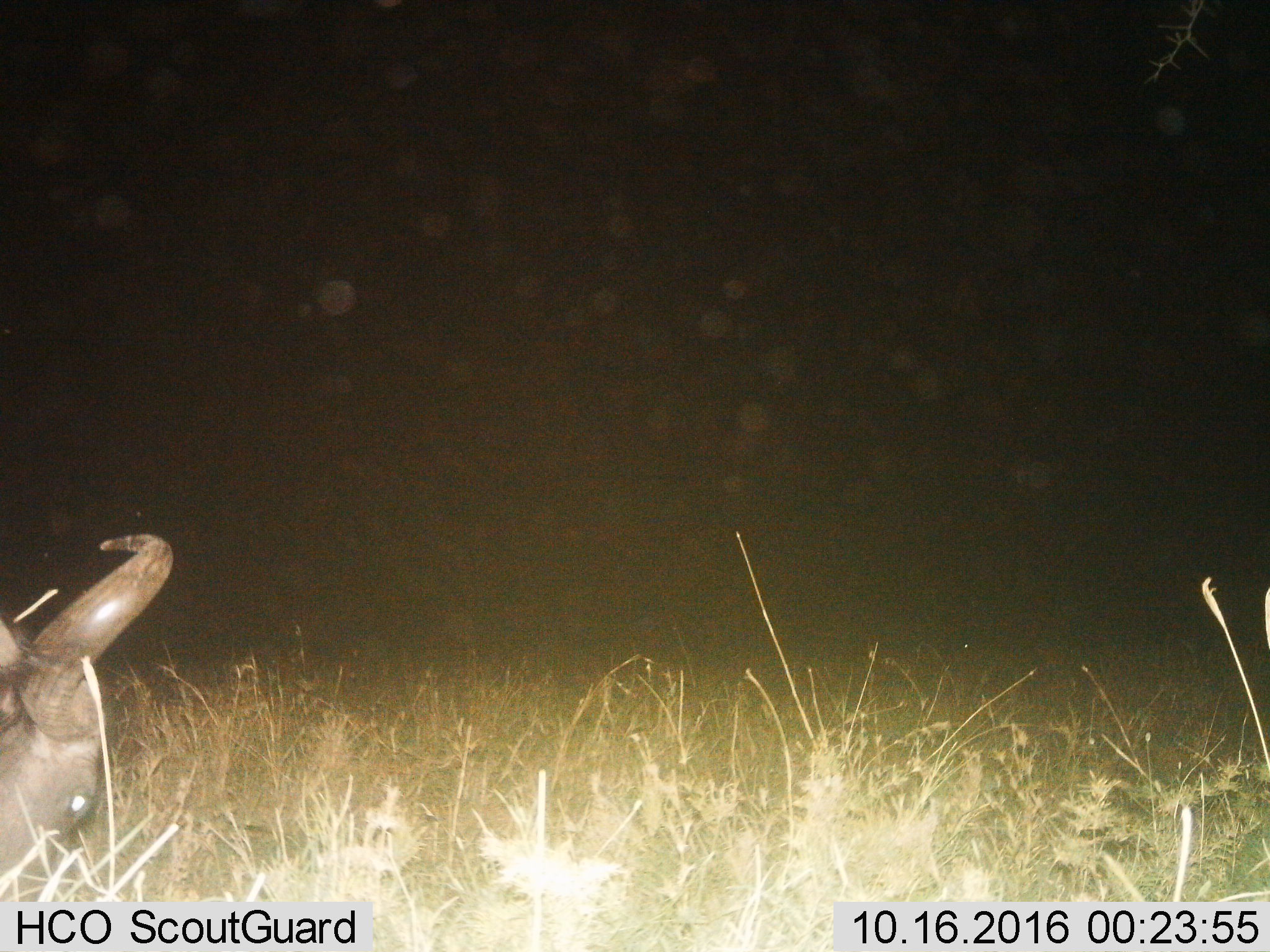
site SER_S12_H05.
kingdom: Animalia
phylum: Chordata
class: Mammalia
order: Artiodactyla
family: Bovidae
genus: Syncerus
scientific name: Syncerus caffer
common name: african buffalo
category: buffalo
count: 1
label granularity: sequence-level